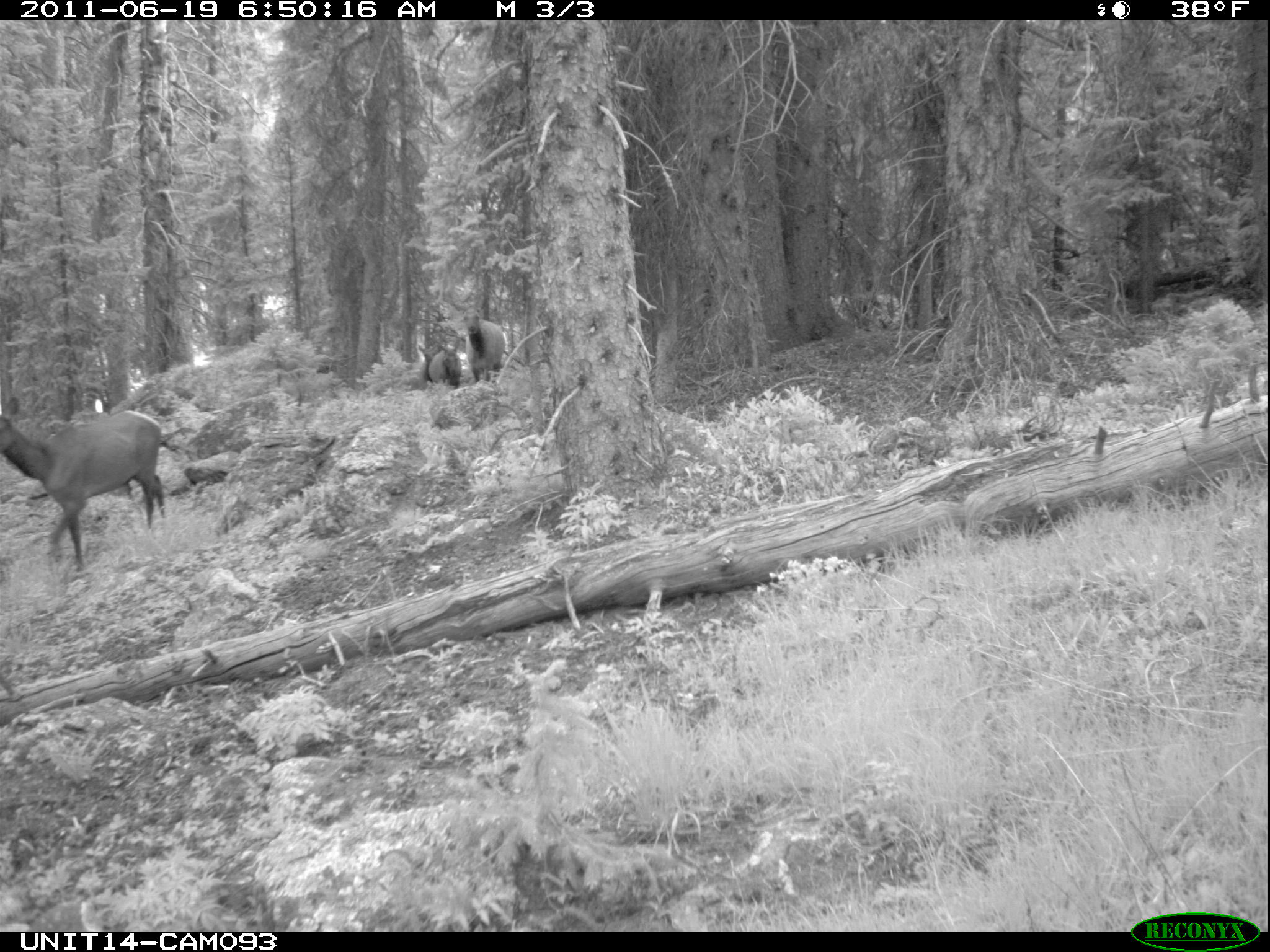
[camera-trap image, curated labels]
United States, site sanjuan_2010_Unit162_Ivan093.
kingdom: Animalia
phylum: Chordata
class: Mammalia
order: Artiodactyla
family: Cervidae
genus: Cervus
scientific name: Cervus elaphus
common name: red deer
Cervus elaphus (red deer).